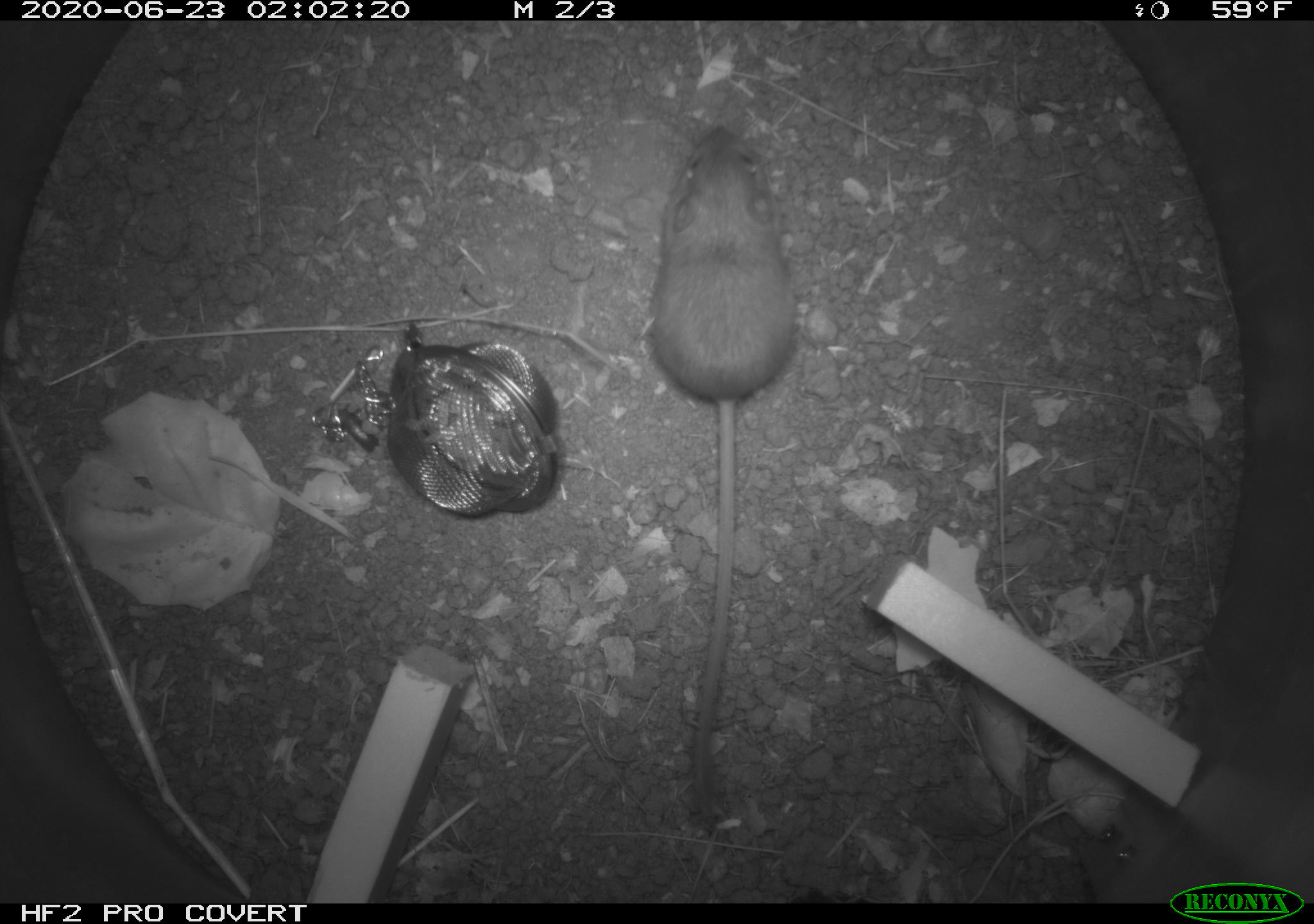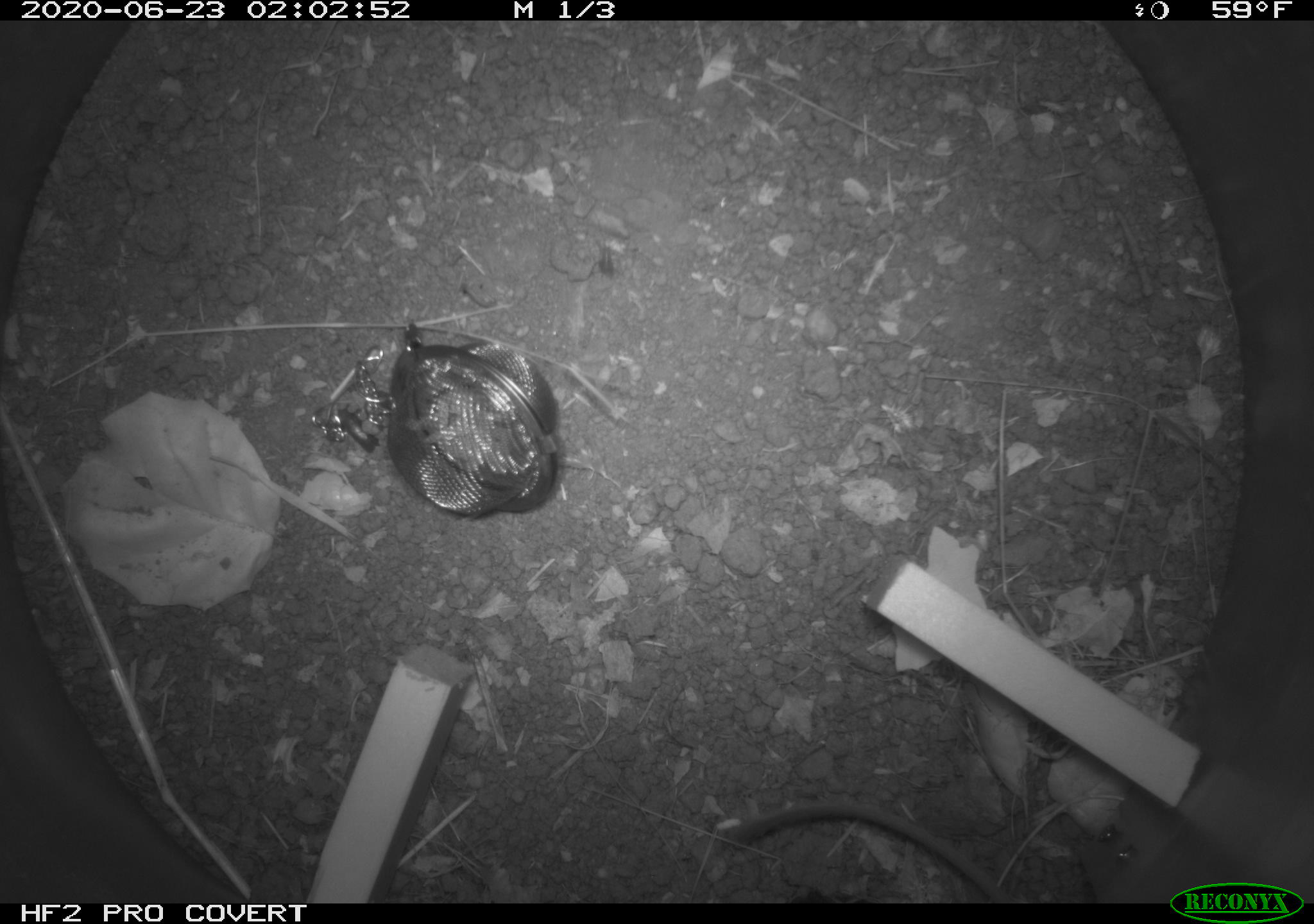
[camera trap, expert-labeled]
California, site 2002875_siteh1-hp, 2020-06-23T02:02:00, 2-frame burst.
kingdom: Animalia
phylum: Chordata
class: Mammalia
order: Rodentia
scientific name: Rodentia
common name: rodent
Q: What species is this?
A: Rodent (Rodentia).